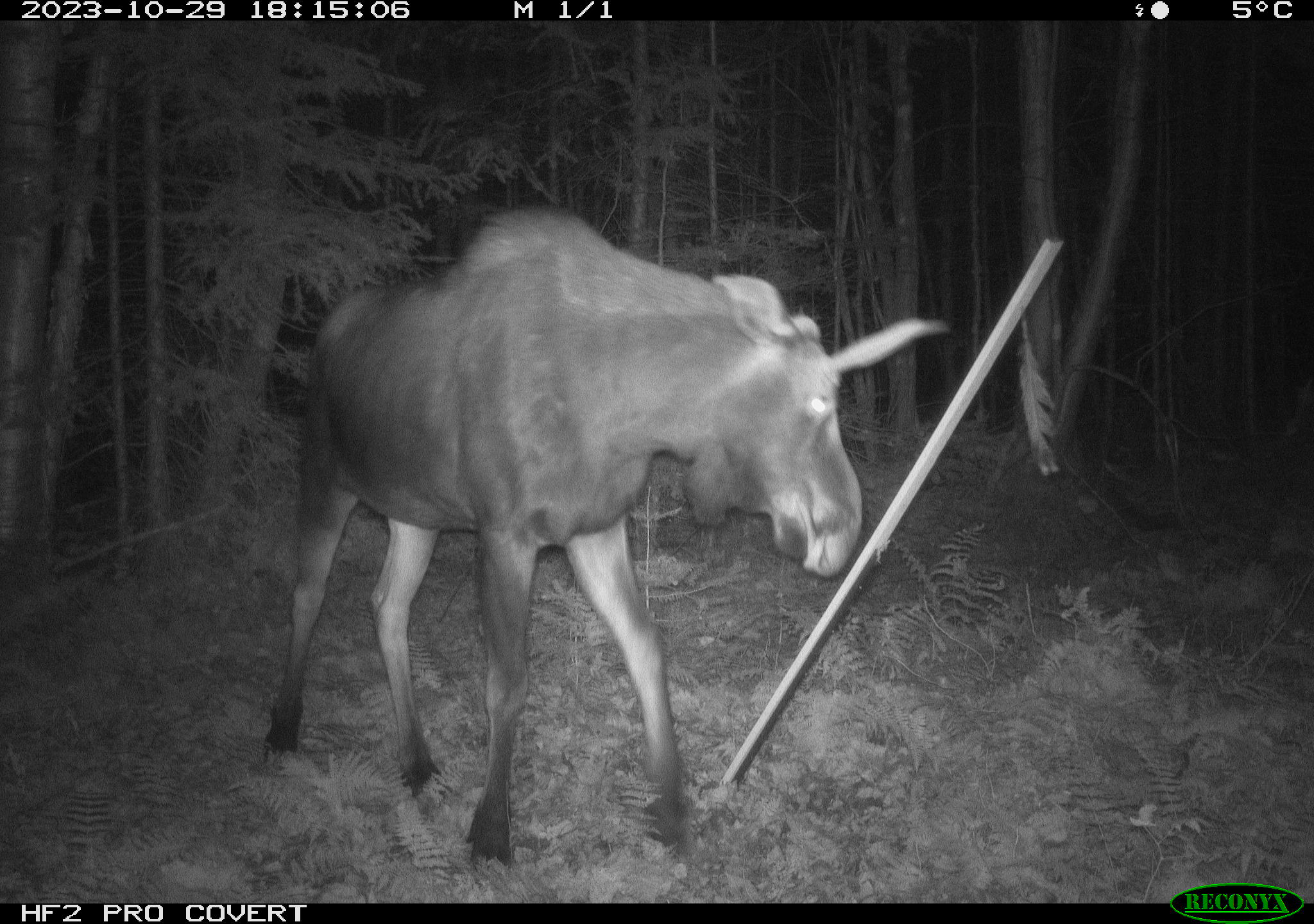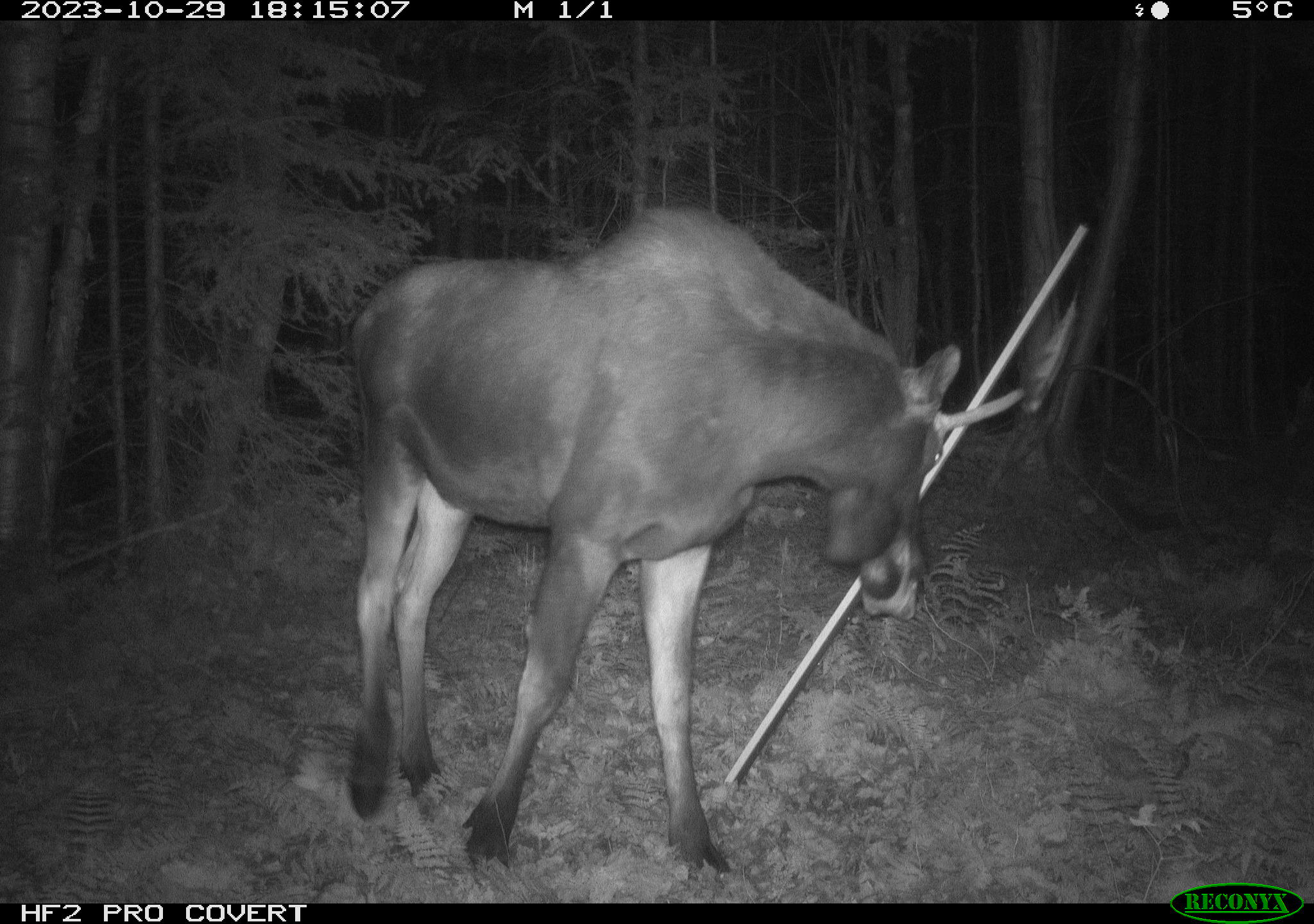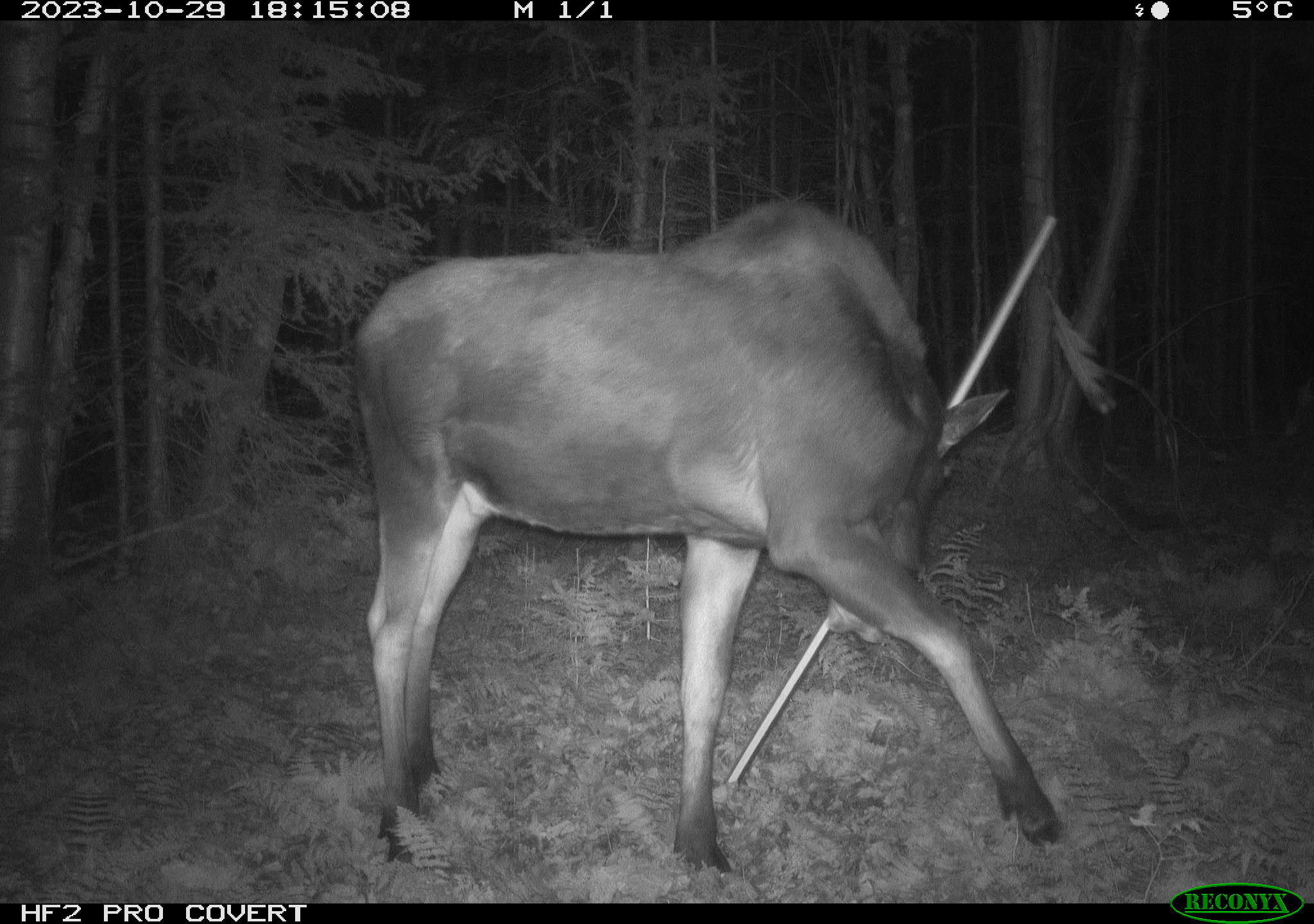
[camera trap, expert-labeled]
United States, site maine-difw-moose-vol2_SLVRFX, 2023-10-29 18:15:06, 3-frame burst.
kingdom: Animalia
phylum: Chordata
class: Mammalia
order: Artiodactyla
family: Cervidae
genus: Alces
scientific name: Alces alces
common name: moose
Moose (Alces alces).